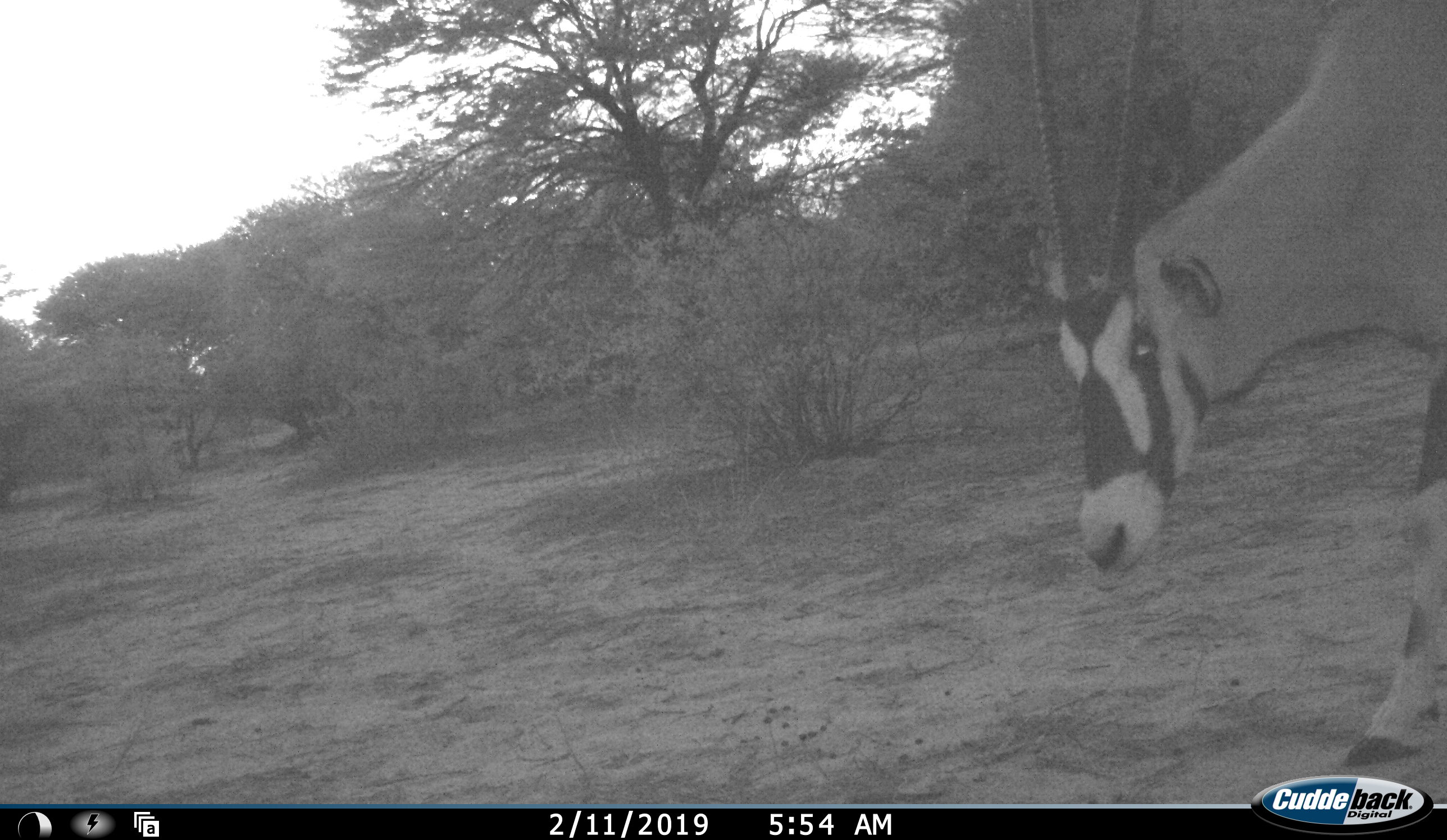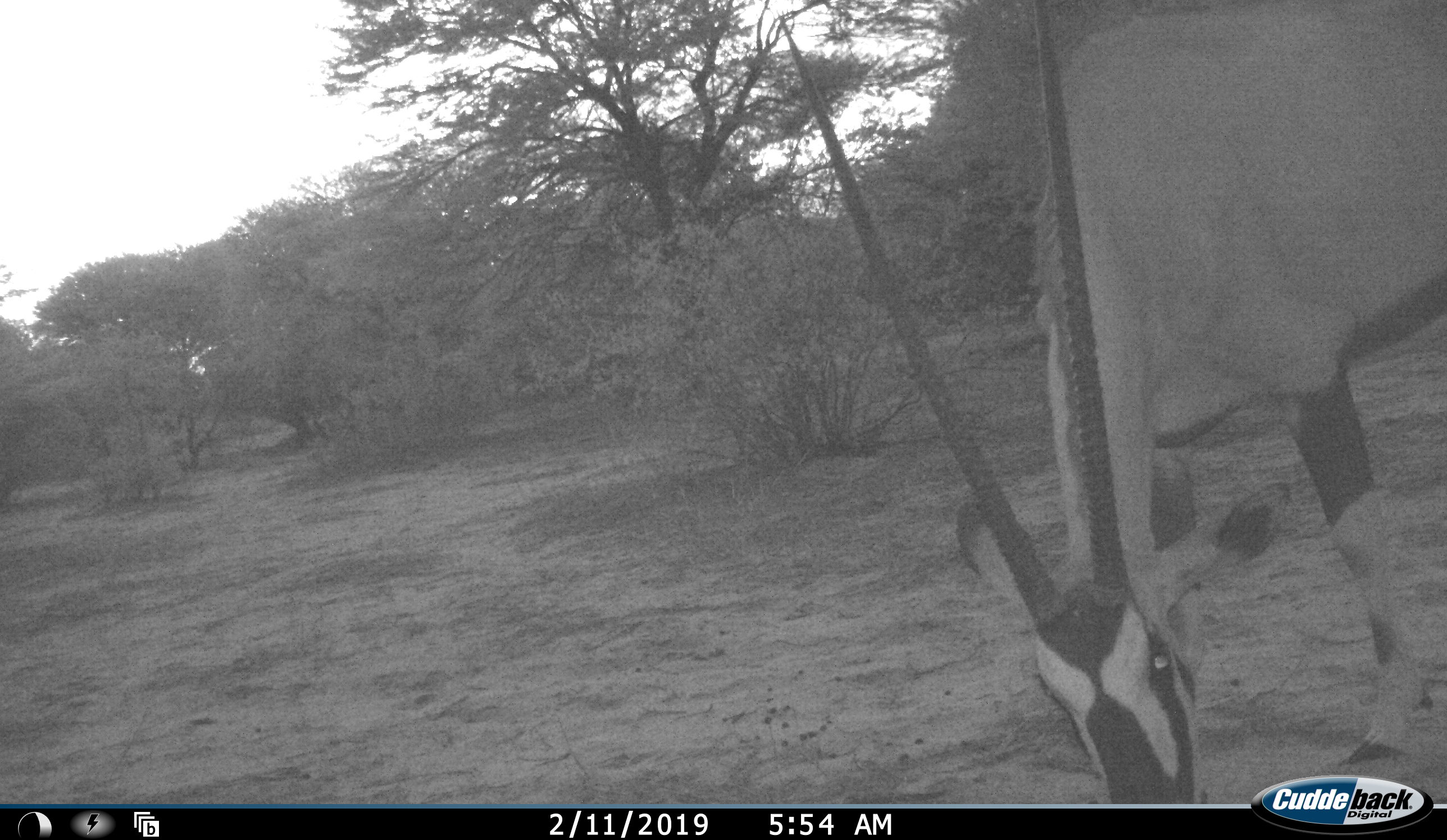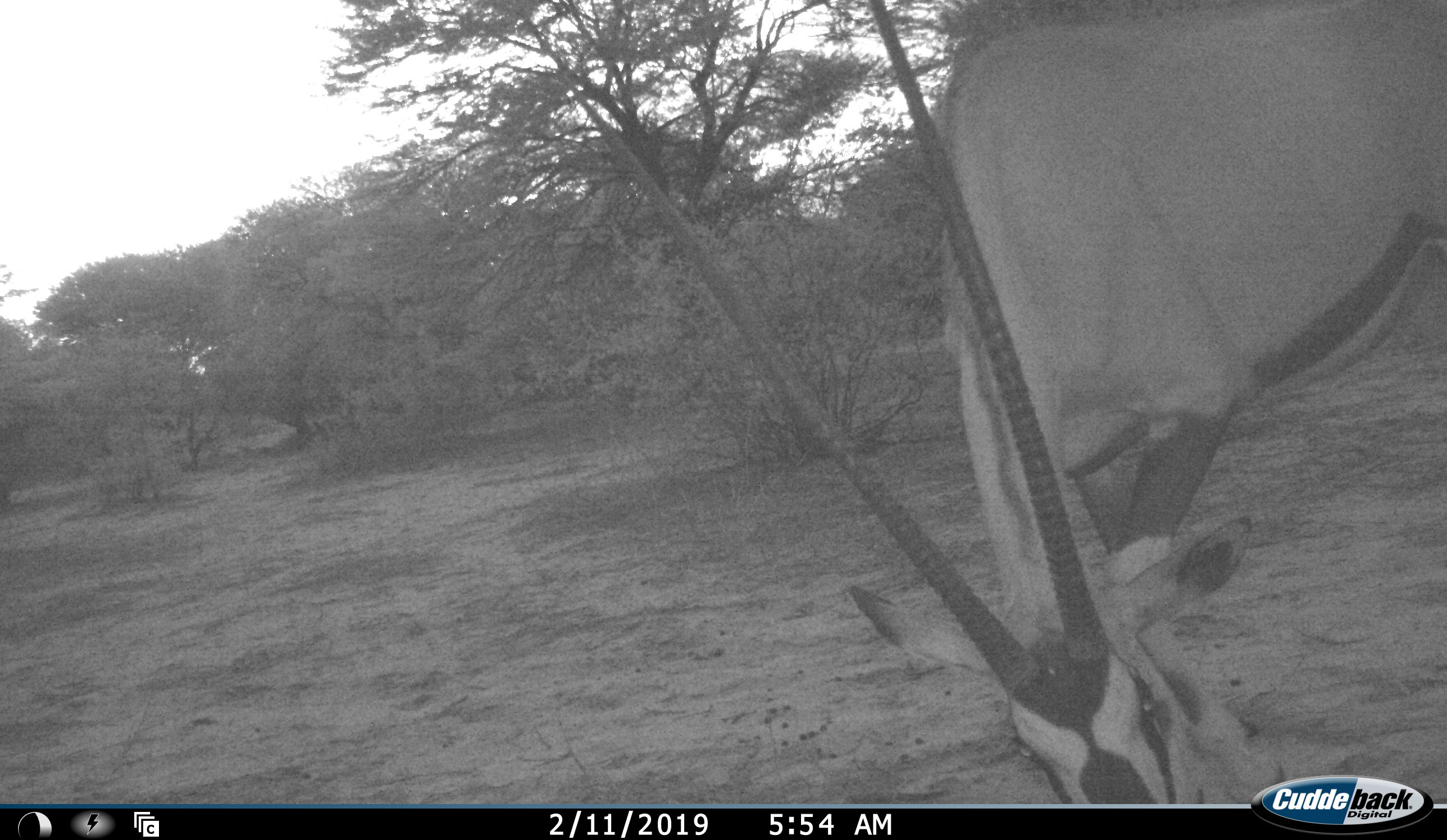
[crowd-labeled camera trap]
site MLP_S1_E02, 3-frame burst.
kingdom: Animalia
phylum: Chordata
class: Mammalia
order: Artiodactyla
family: Bovidae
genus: Oryx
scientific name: Oryx gazella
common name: gemsbok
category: oryx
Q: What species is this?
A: Oryx (gemsbok) (Oryx gazella).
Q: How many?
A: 1.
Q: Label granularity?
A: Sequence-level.